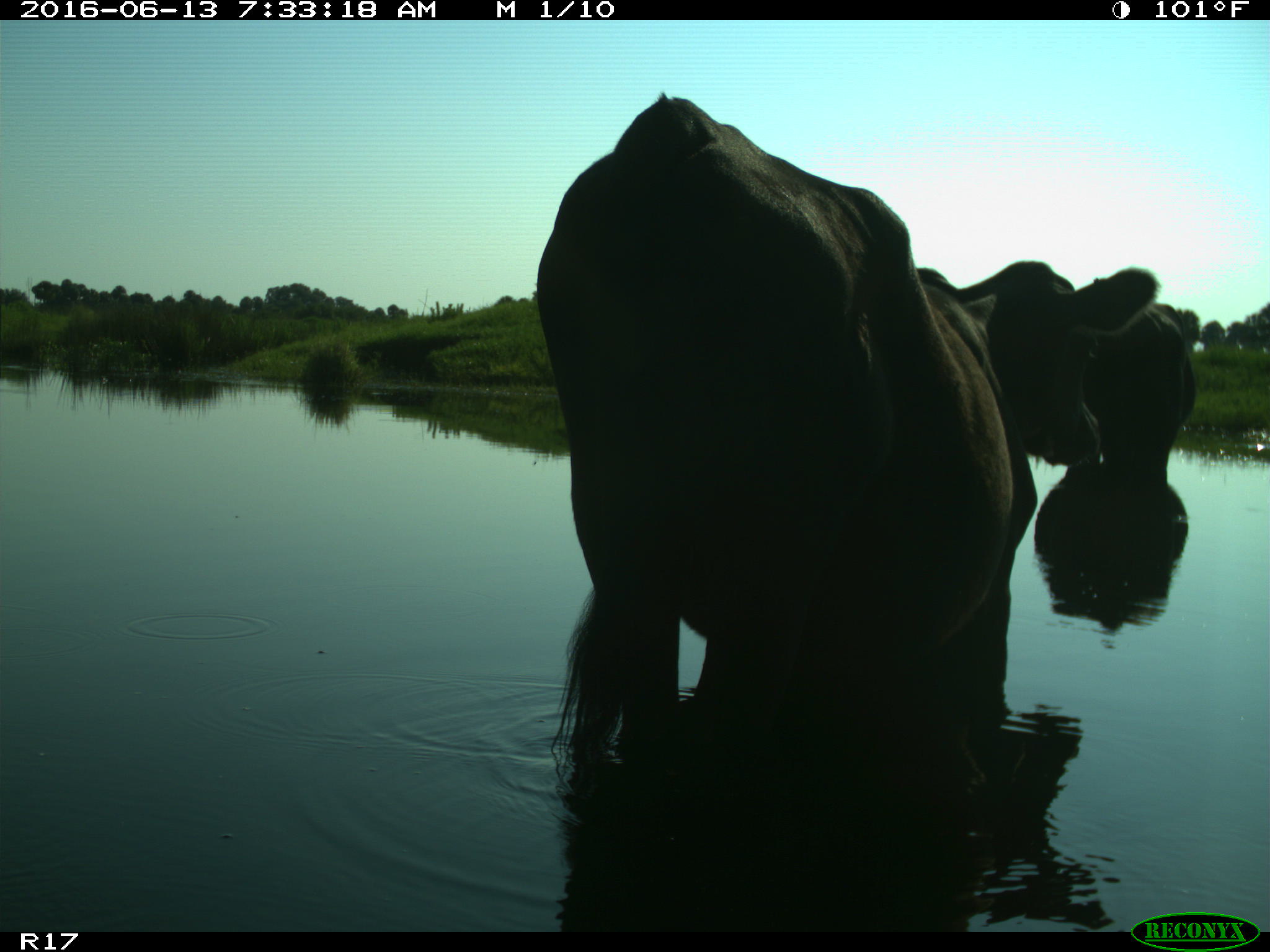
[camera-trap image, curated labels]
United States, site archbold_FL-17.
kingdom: Animalia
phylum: Chordata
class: Mammalia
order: Artiodactyla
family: Bovidae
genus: Bos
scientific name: Bos taurus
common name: domestic cow